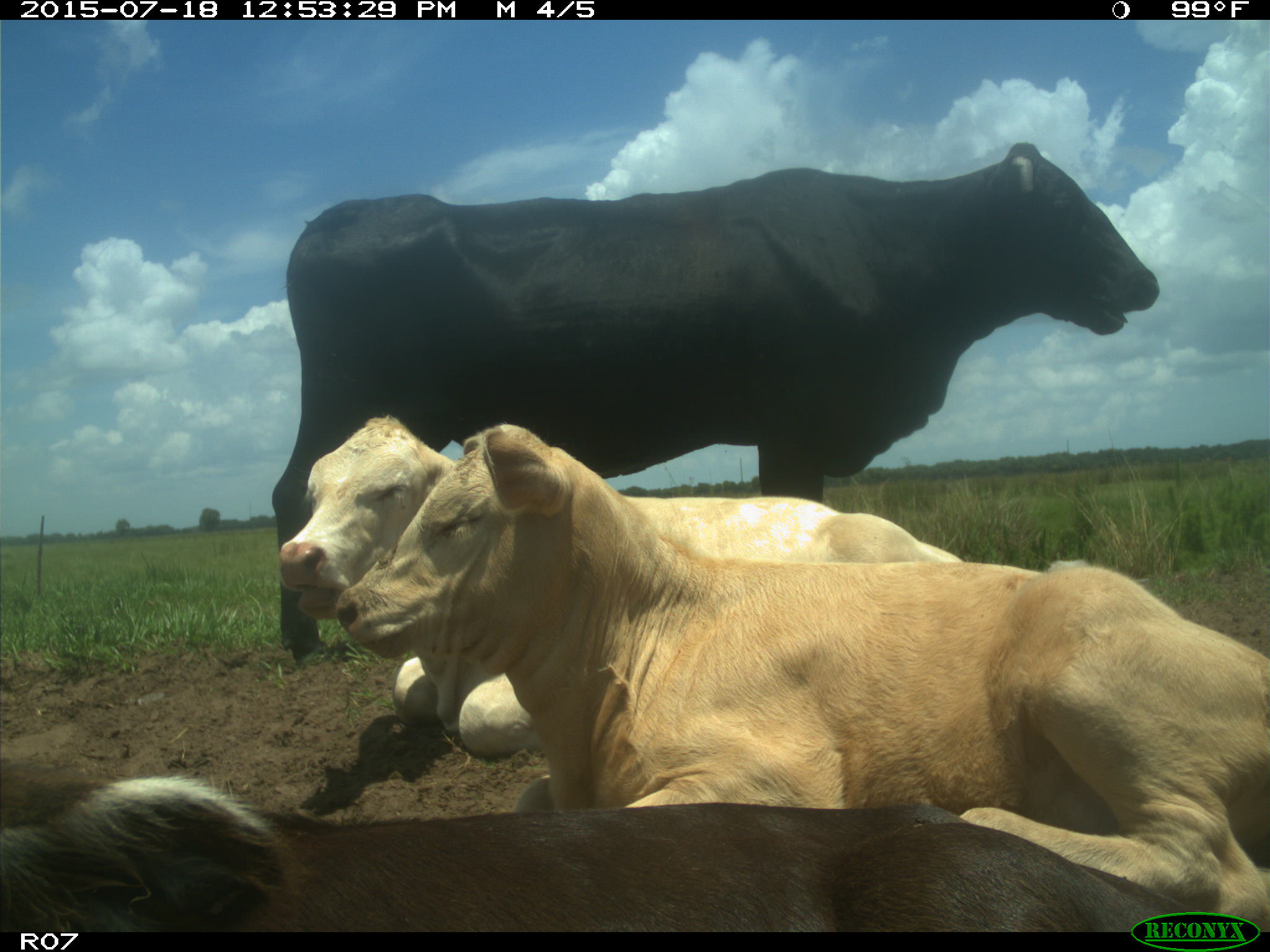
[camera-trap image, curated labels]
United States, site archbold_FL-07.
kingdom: Animalia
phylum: Chordata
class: Mammalia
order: Artiodactyla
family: Bovidae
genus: Bos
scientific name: Bos taurus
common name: domestic cow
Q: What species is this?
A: Bos taurus (domestic cow).